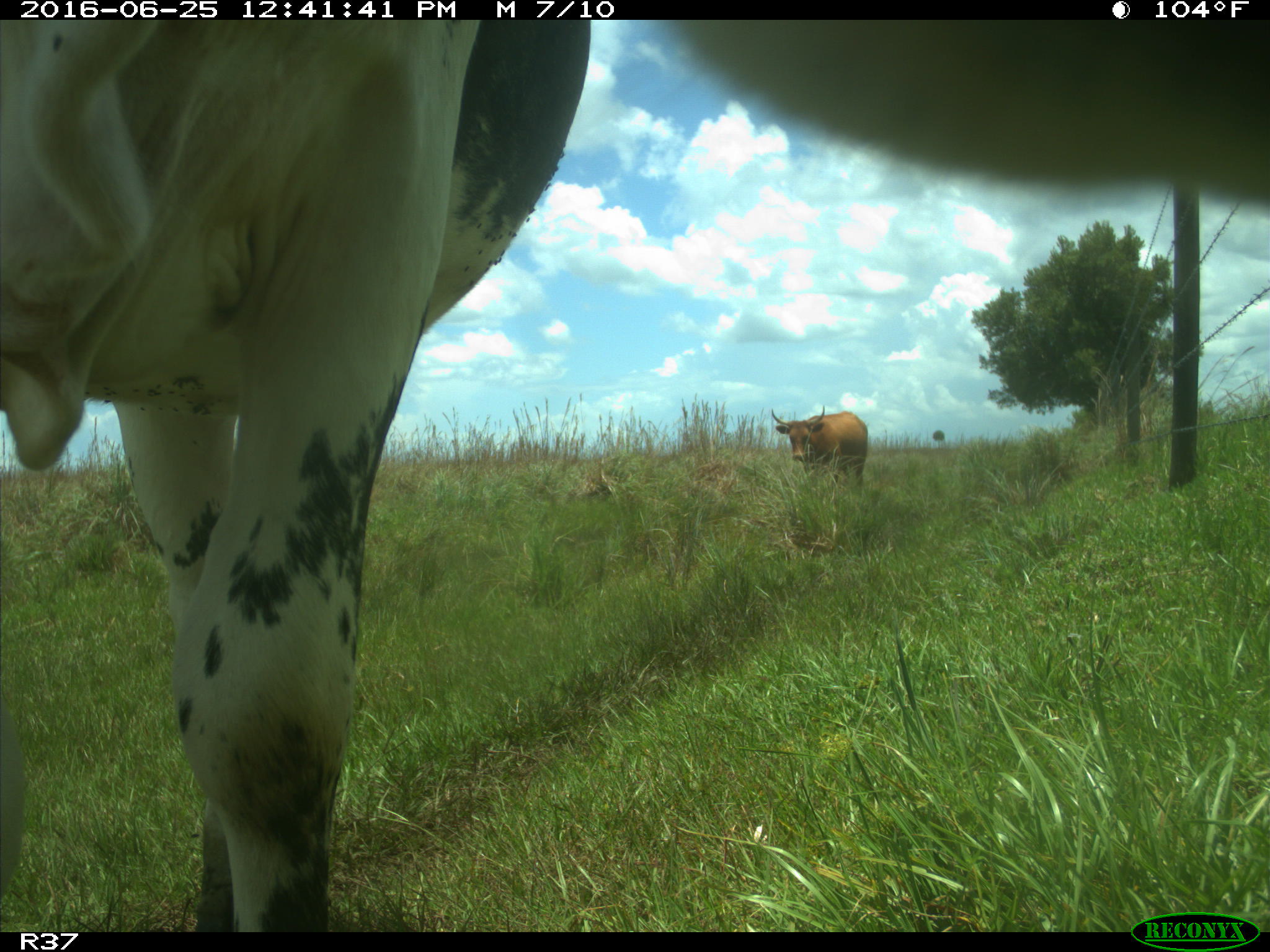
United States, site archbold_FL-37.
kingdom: Animalia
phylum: Chordata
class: Mammalia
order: Artiodactyla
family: Bovidae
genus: Bos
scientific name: Bos taurus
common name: domestic cow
Bos taurus (domestic cow).